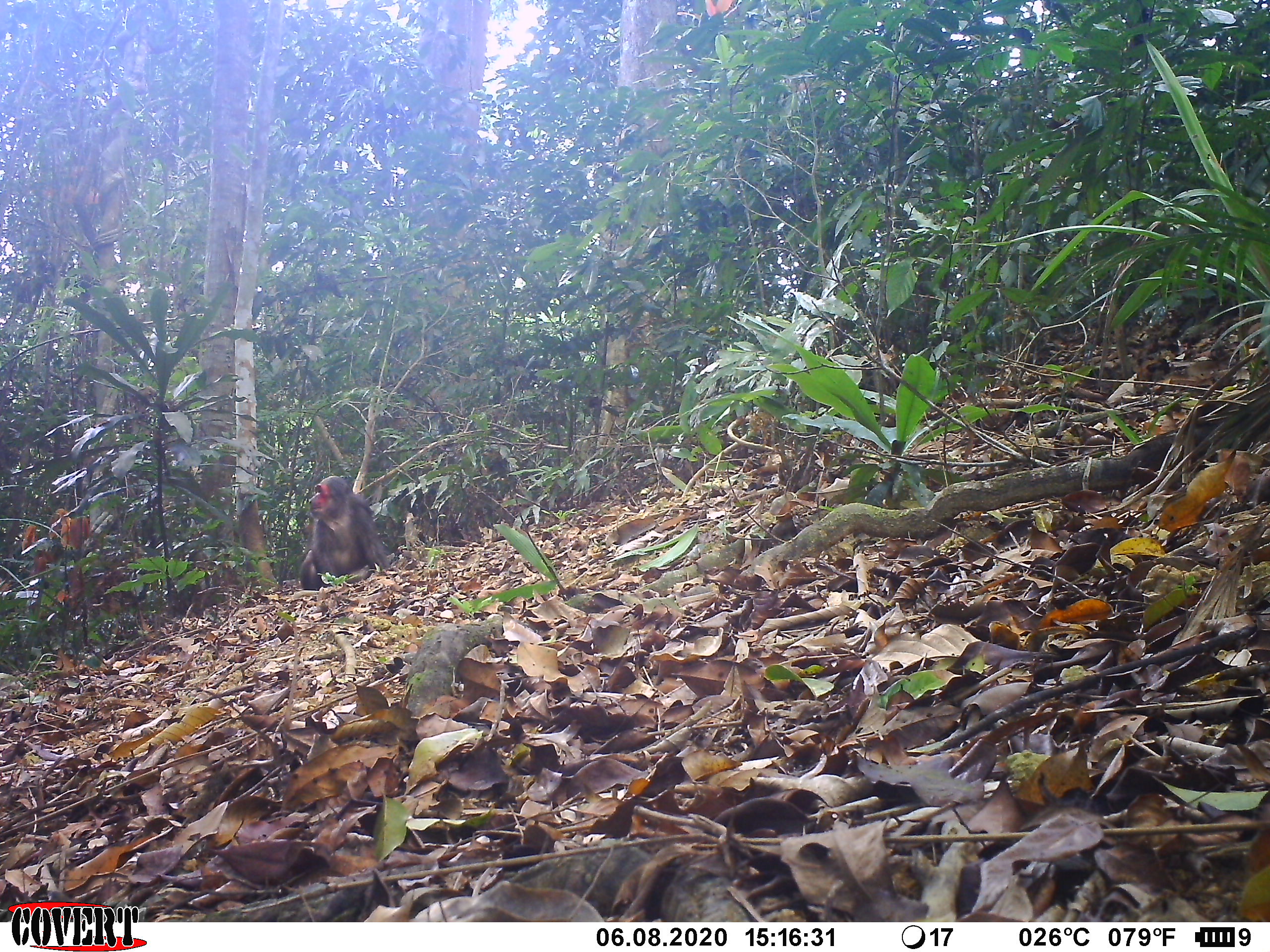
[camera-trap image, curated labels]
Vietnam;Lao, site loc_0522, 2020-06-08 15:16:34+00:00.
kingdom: Animalia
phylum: Chordata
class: Mammalia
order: Primates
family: Cercopithecidae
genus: Macaca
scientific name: Macaca arctoides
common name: stump-tailed macaque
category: stump tailed macaque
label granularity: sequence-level